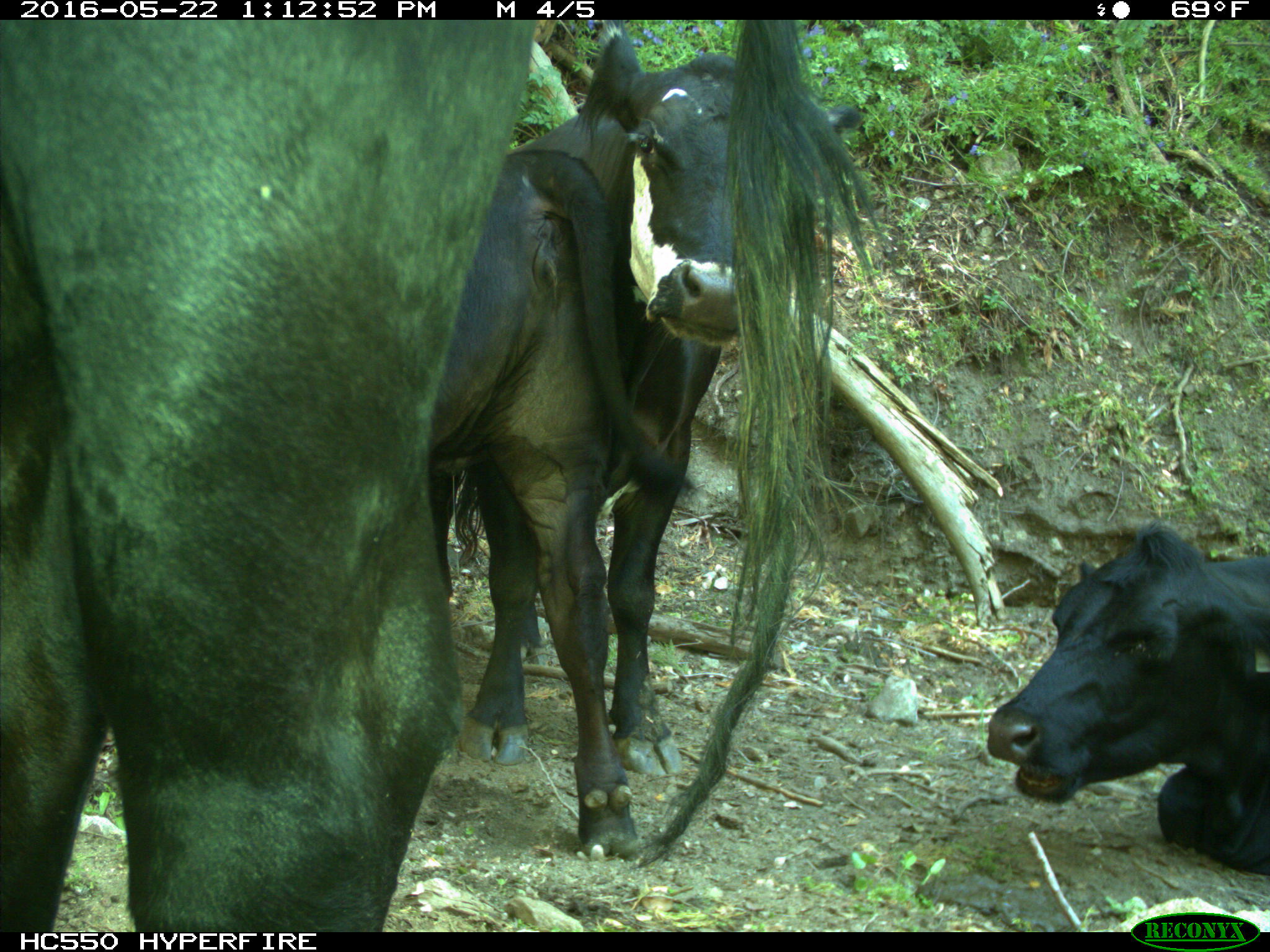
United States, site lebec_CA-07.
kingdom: Animalia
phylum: Chordata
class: Mammalia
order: Artiodactyla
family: Bovidae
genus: Bos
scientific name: Bos taurus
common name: domestic cow